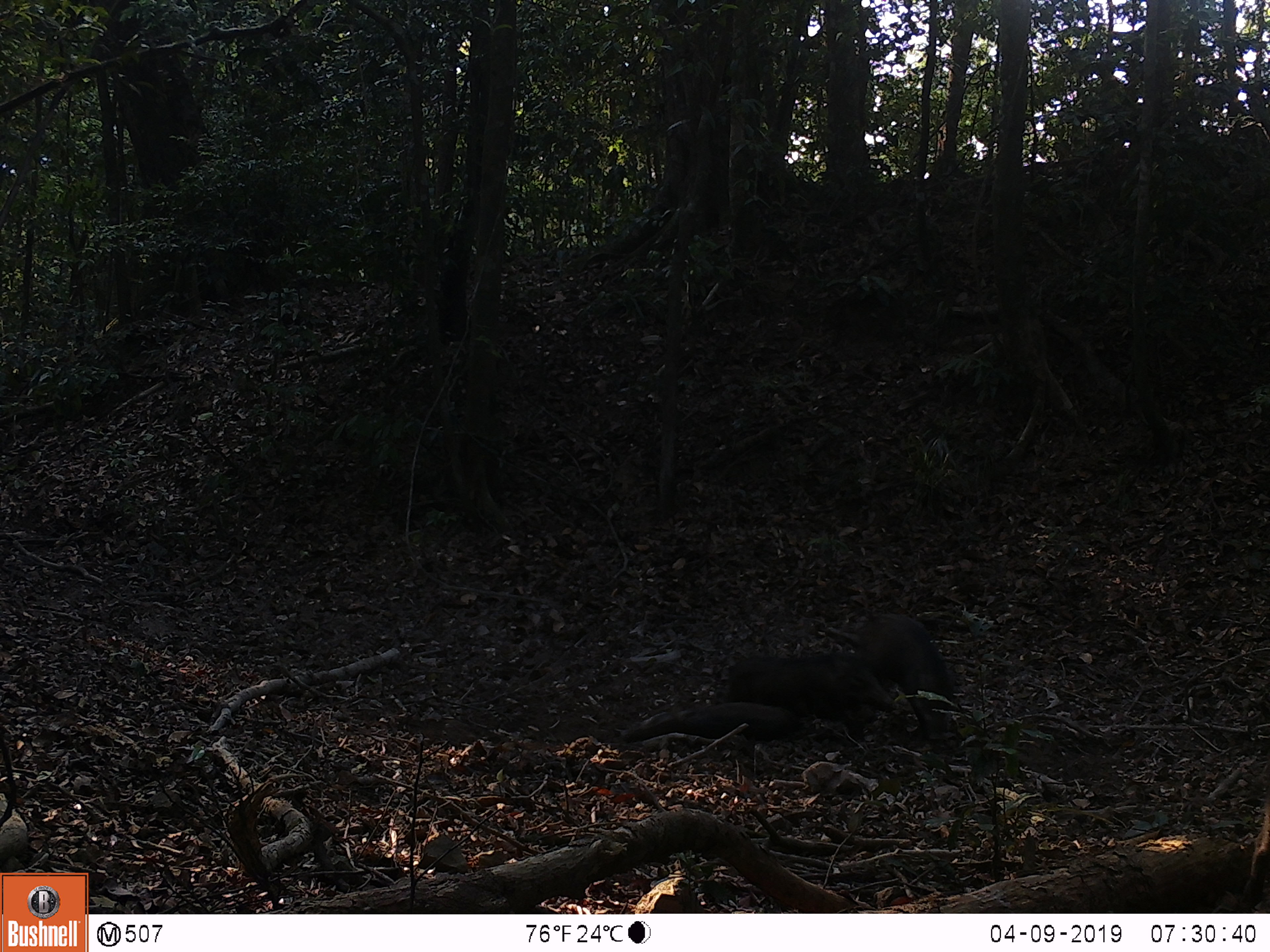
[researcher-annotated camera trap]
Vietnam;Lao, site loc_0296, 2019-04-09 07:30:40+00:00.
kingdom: Animalia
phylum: Chordata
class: Mammalia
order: Artiodactyla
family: Suidae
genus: Sus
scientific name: Sus scrofa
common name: eurasian wild pig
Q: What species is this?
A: Eurasian wild pig (Sus scrofa).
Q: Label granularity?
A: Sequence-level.